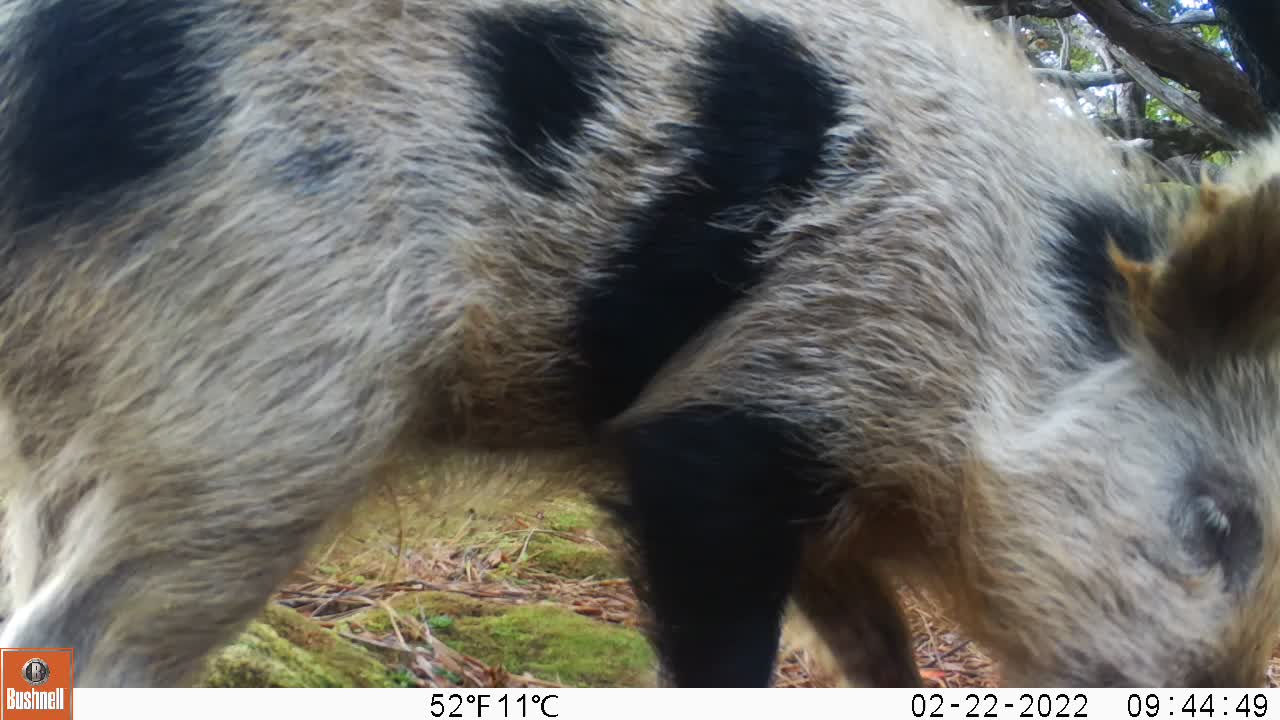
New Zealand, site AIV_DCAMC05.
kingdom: Animalia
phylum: Chordata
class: Mammalia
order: Artiodactyla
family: Suidae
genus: Sus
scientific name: Sus scrofa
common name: pig